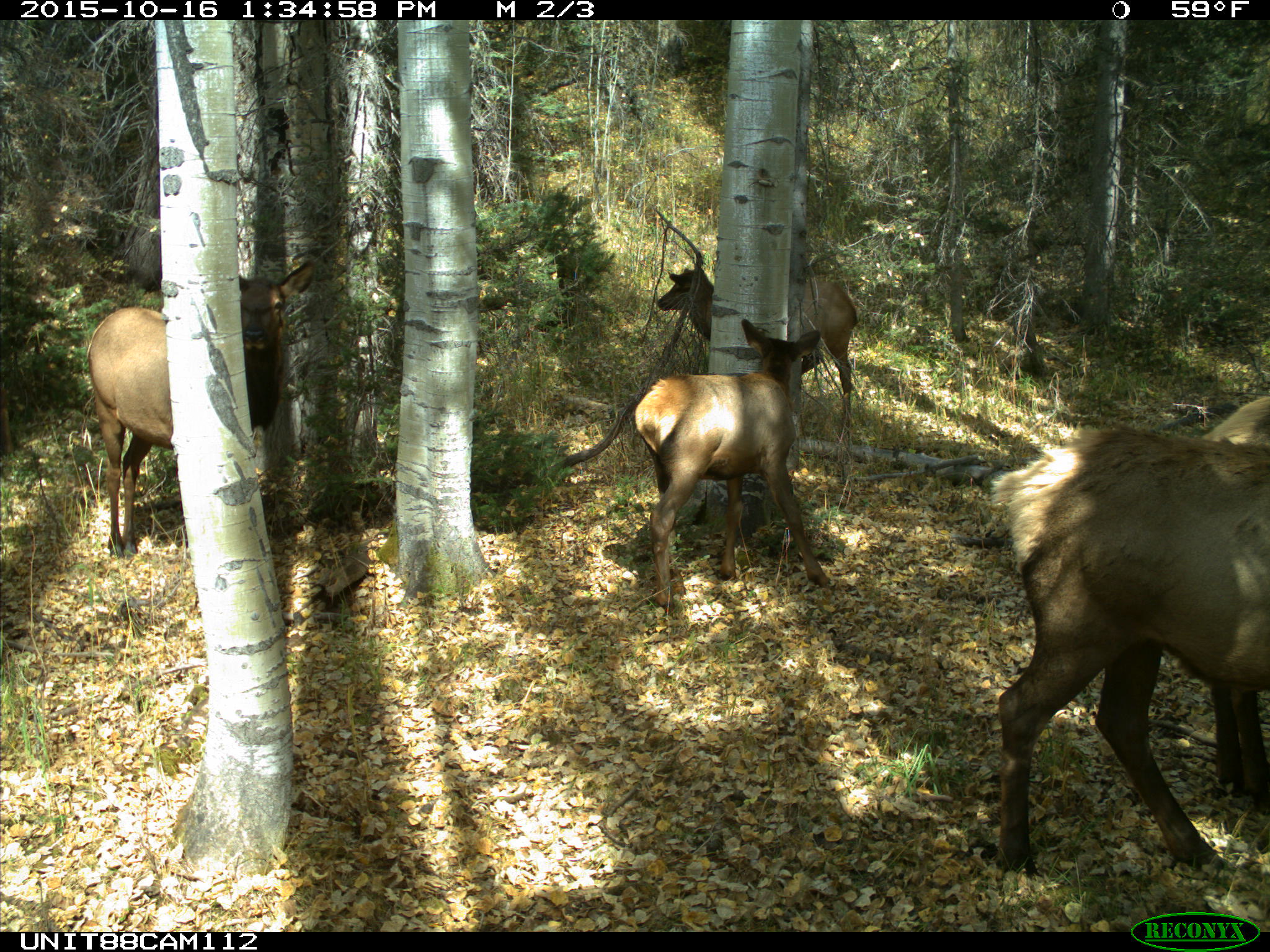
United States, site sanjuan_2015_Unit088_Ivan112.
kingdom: Animalia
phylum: Chordata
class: Mammalia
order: Artiodactyla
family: Cervidae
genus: Cervus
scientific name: Cervus elaphus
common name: red deer